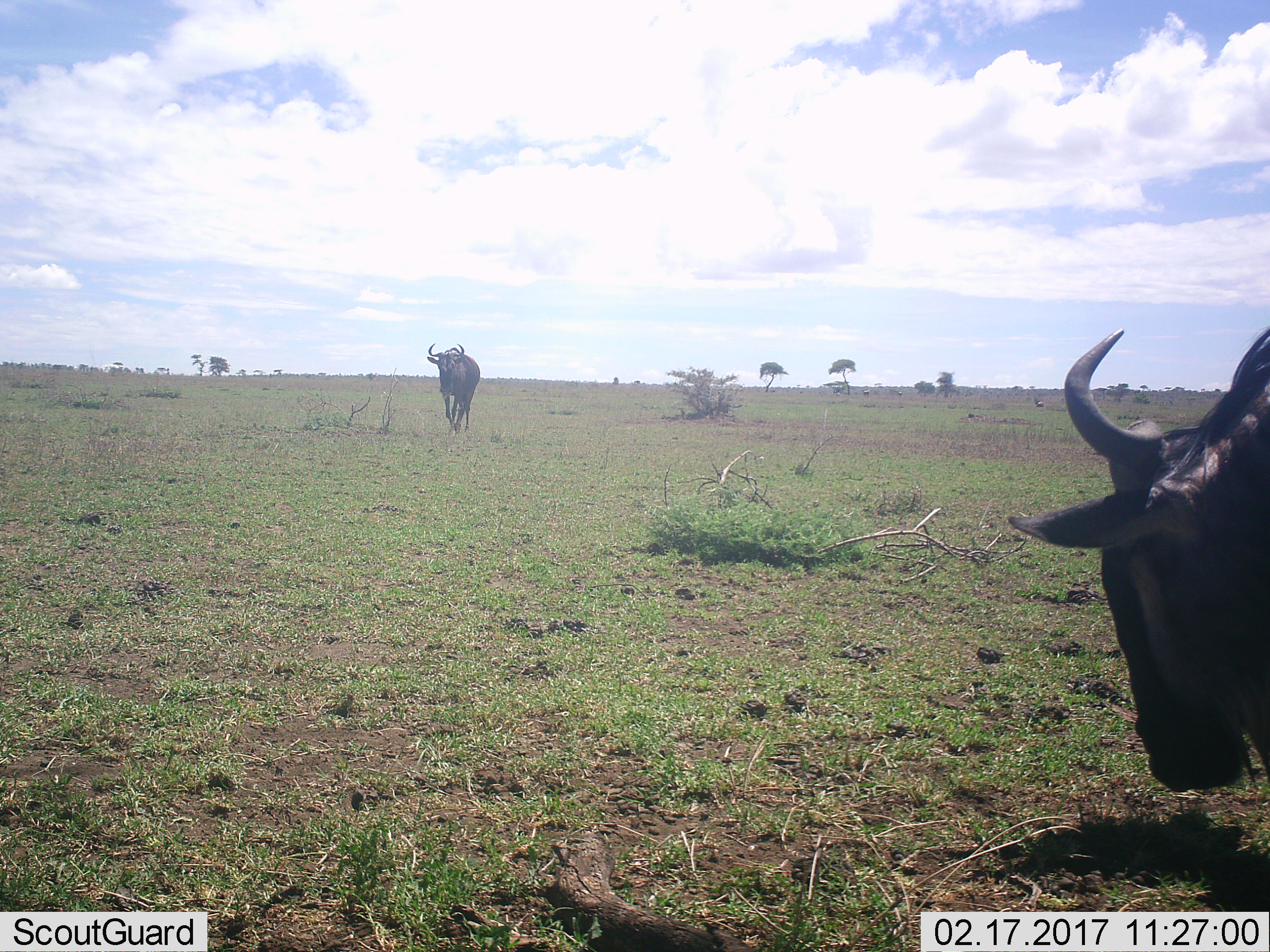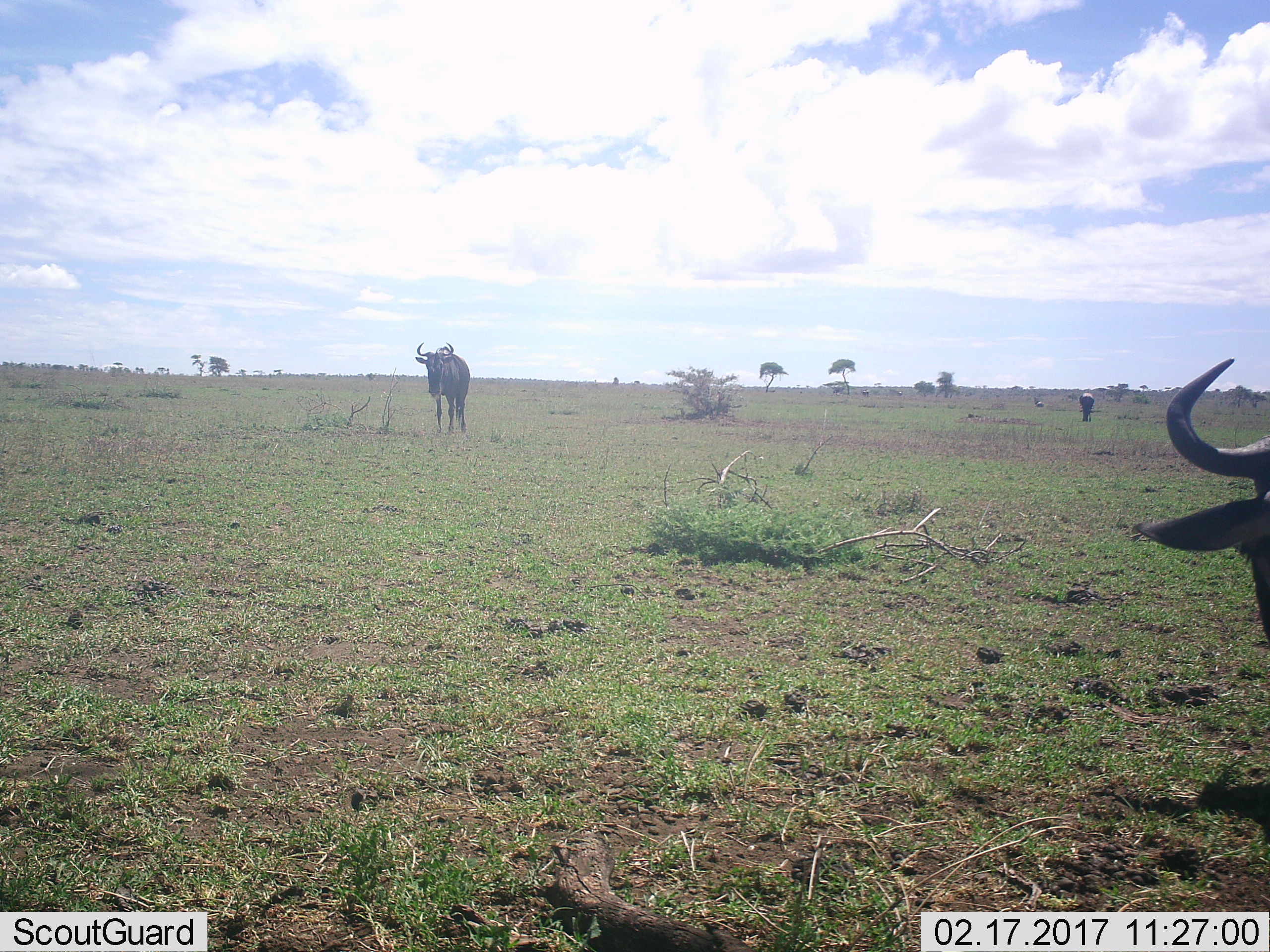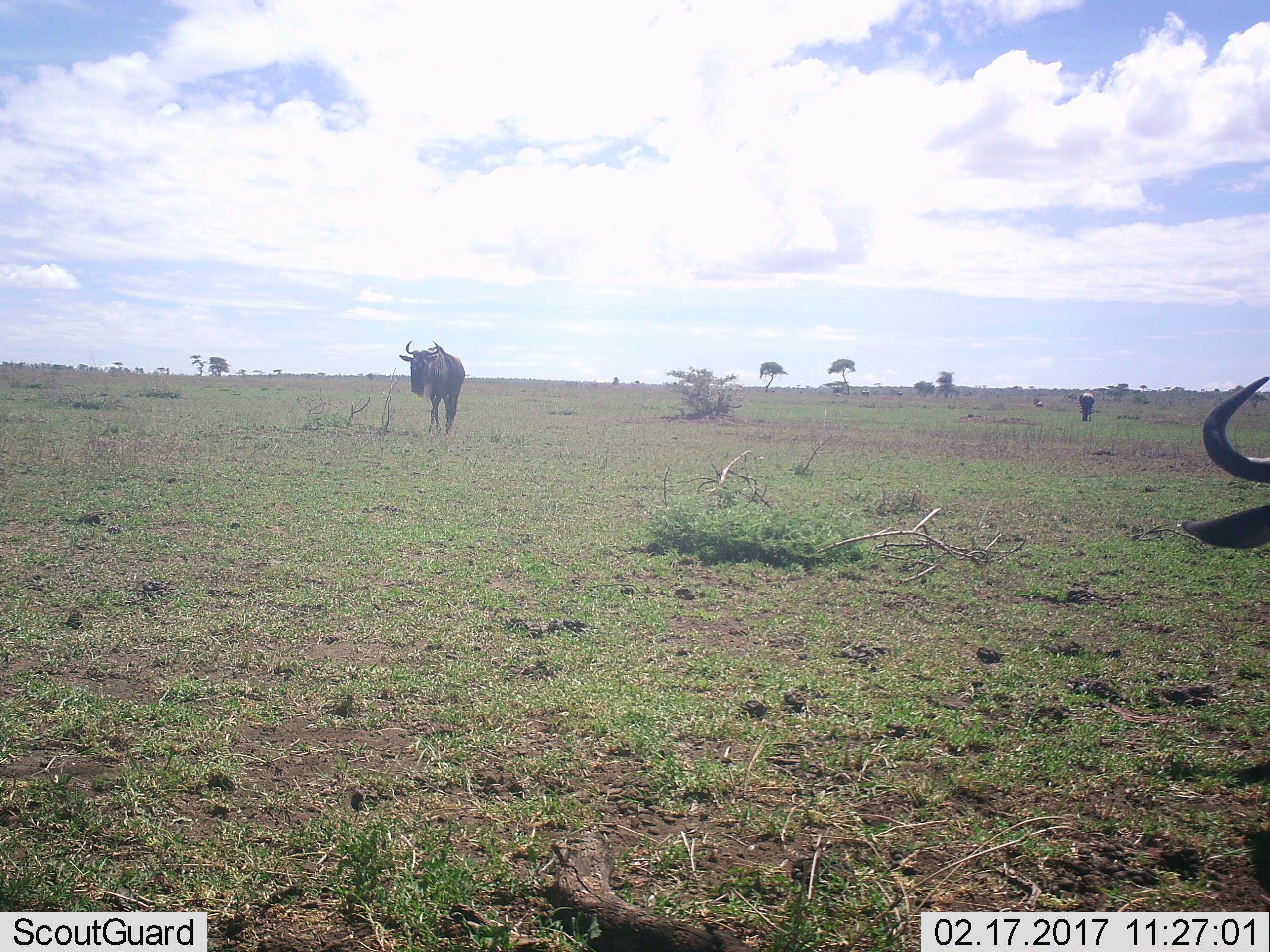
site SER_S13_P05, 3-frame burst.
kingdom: Animalia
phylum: Chordata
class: Mammalia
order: Artiodactyla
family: Bovidae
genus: Connochaetes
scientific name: Connochaetes taurinus taurinus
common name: blue wildebeest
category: wildebeestblue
Wildebeestblue (blue wildebeest) (Connochaetes taurinus taurinus), count 2. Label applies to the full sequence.